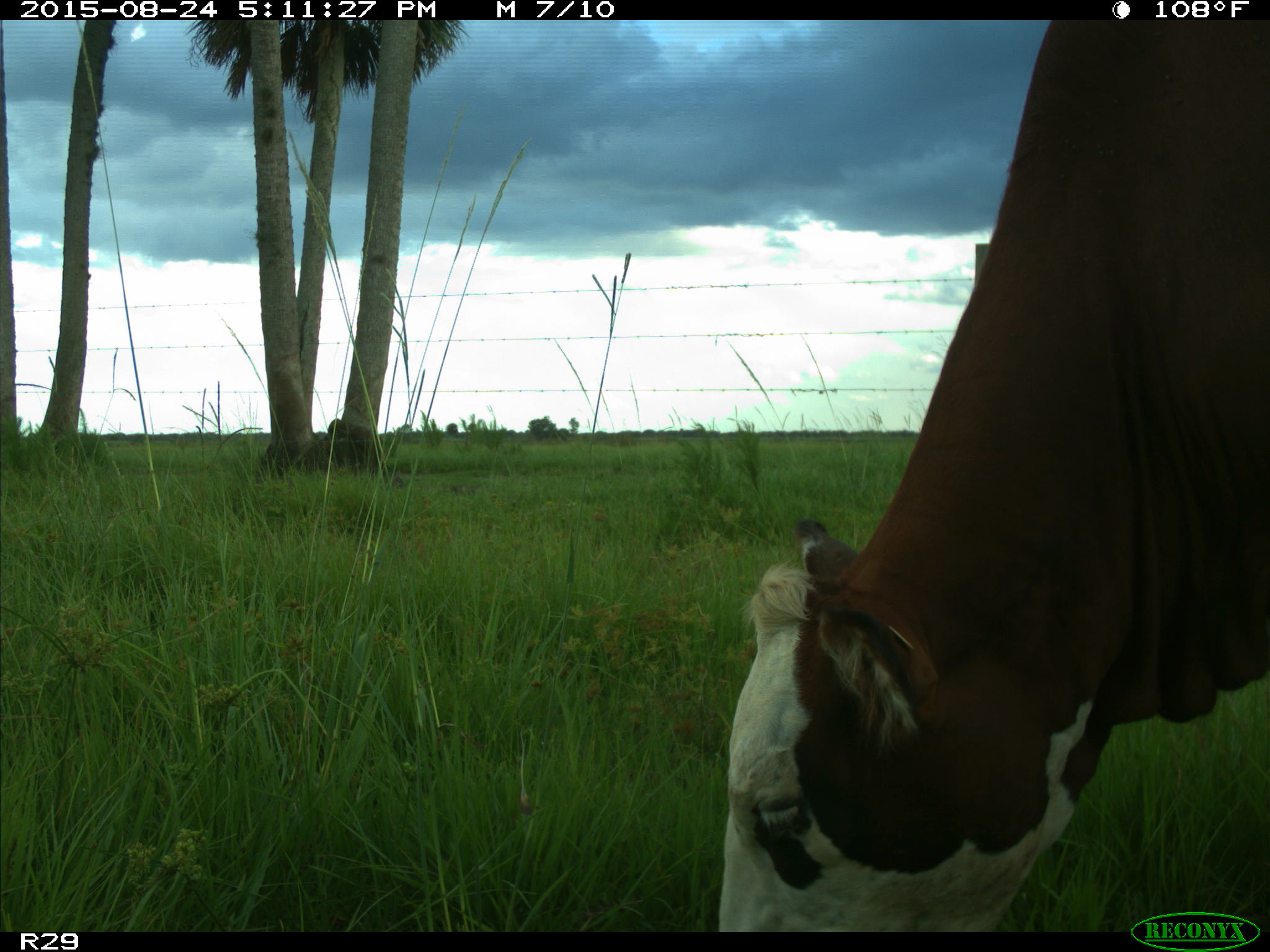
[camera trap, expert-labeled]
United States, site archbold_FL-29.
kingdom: Animalia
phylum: Chordata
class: Mammalia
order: Artiodactyla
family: Bovidae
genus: Bos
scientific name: Bos taurus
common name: domestic cow